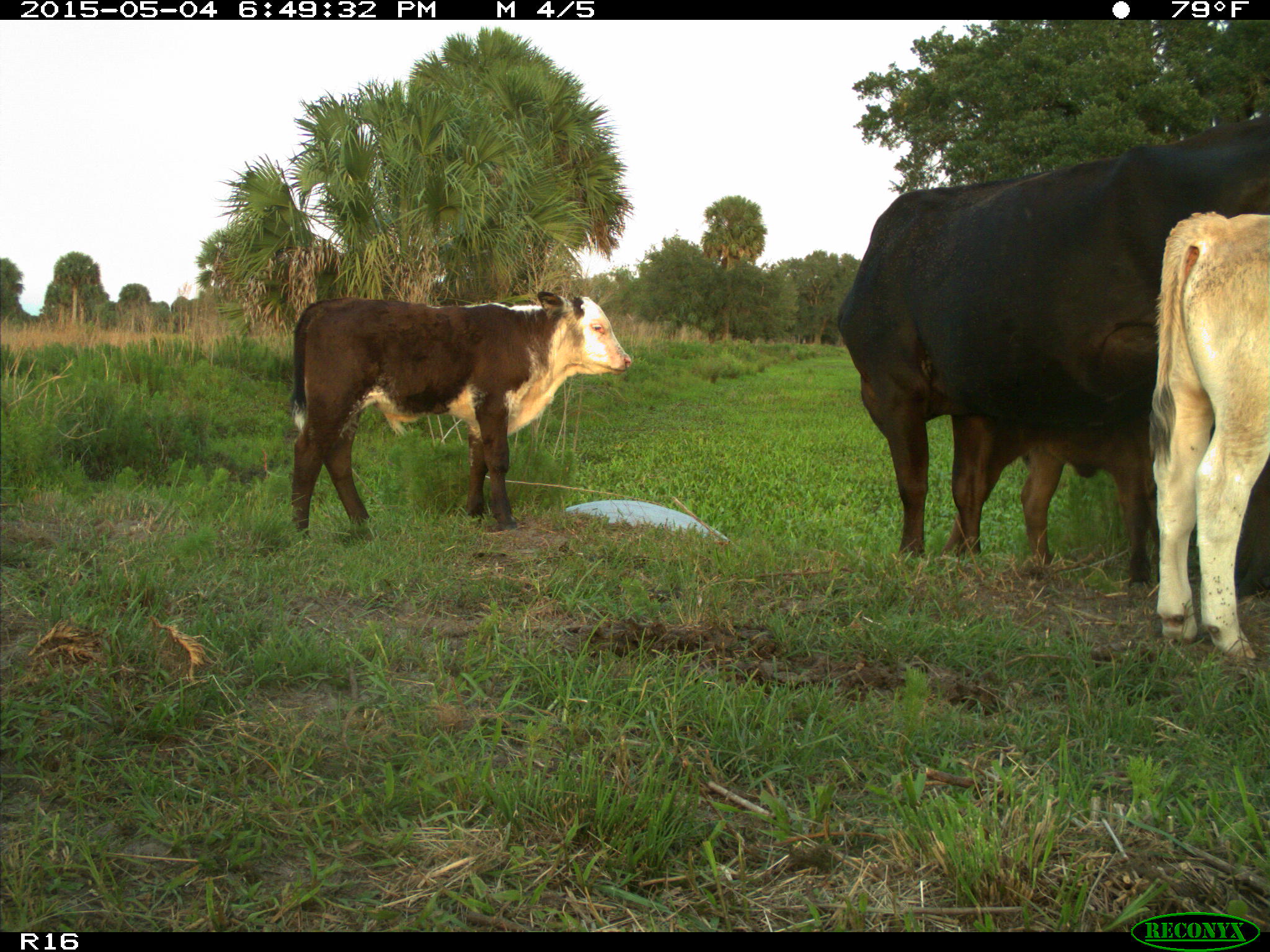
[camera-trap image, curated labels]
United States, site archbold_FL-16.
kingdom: Animalia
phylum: Chordata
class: Mammalia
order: Artiodactyla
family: Bovidae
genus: Bos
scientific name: Bos taurus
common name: domestic cow